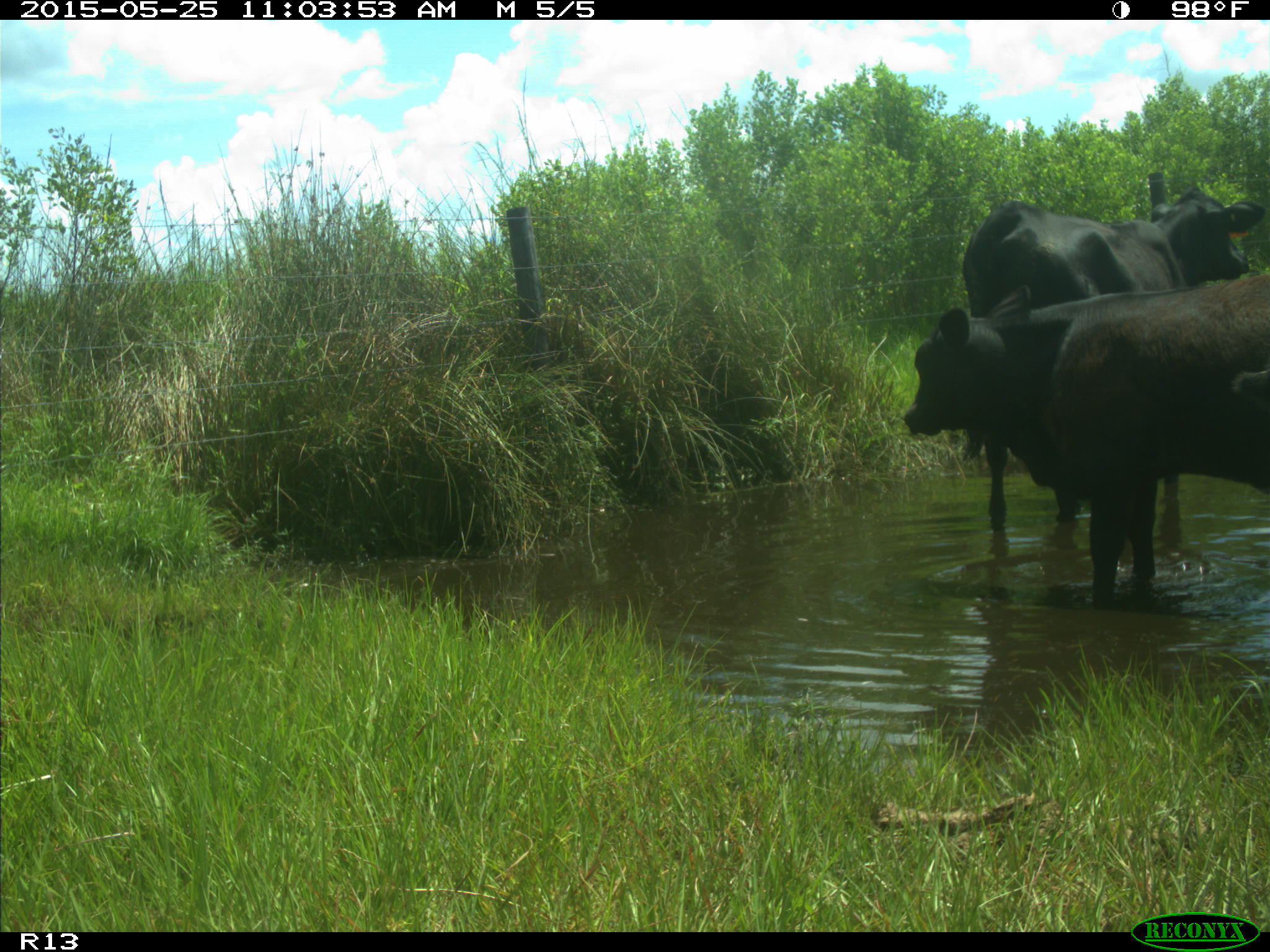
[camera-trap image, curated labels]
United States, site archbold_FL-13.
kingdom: Animalia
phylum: Chordata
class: Mammalia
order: Artiodactyla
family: Bovidae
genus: Bos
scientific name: Bos taurus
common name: domestic cow